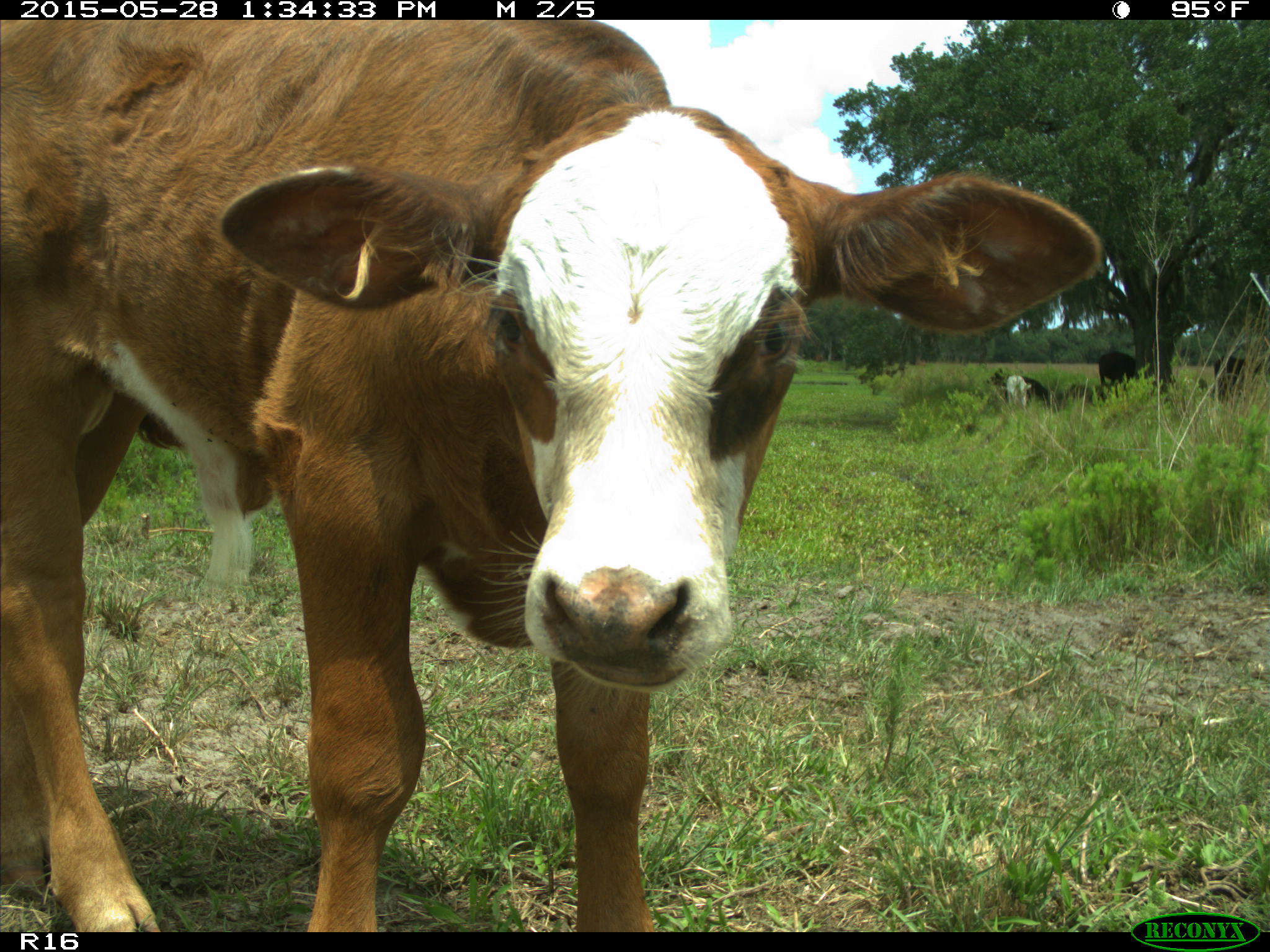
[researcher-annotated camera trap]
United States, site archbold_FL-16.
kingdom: Animalia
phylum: Chordata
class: Mammalia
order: Artiodactyla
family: Bovidae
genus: Bos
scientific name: Bos taurus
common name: domestic cow